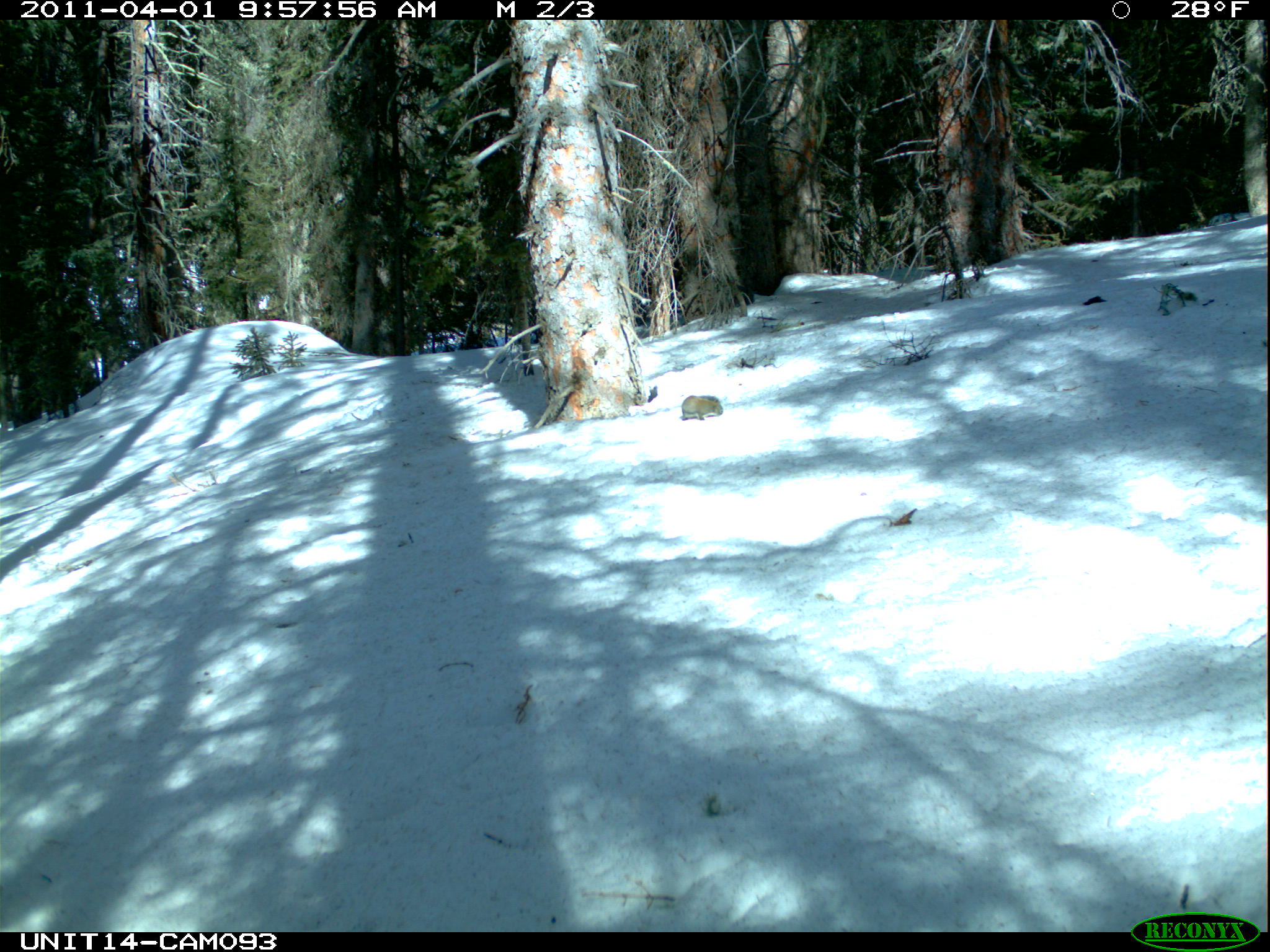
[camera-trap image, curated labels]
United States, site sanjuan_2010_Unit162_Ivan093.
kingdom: Animalia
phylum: Chordata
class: Mammalia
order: Rodentia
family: Sciuridae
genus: Tamiasciurus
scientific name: Tamiasciurus hudsonicus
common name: american red squirrel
Tamiasciurus hudsonicus (american red squirrel).